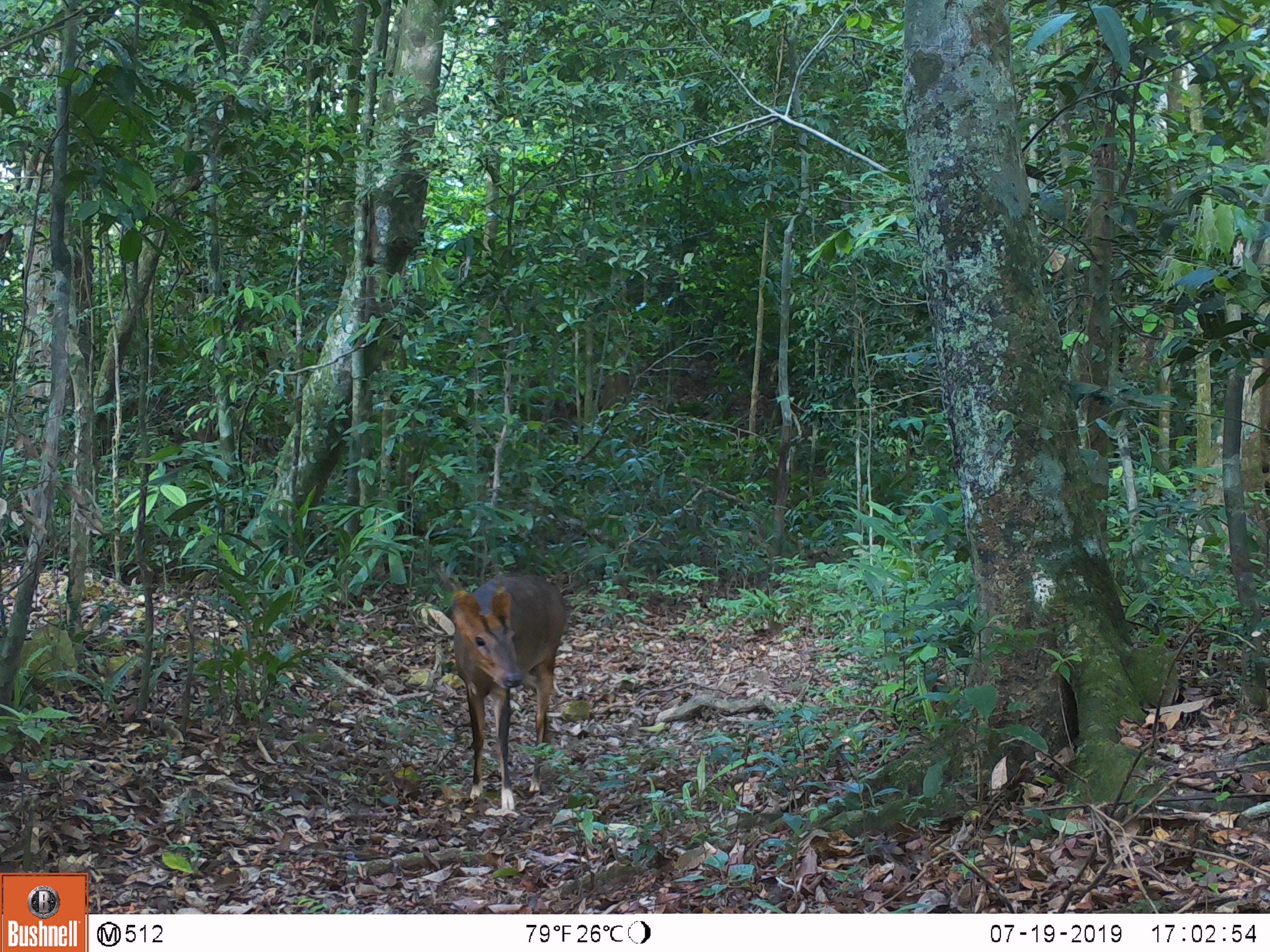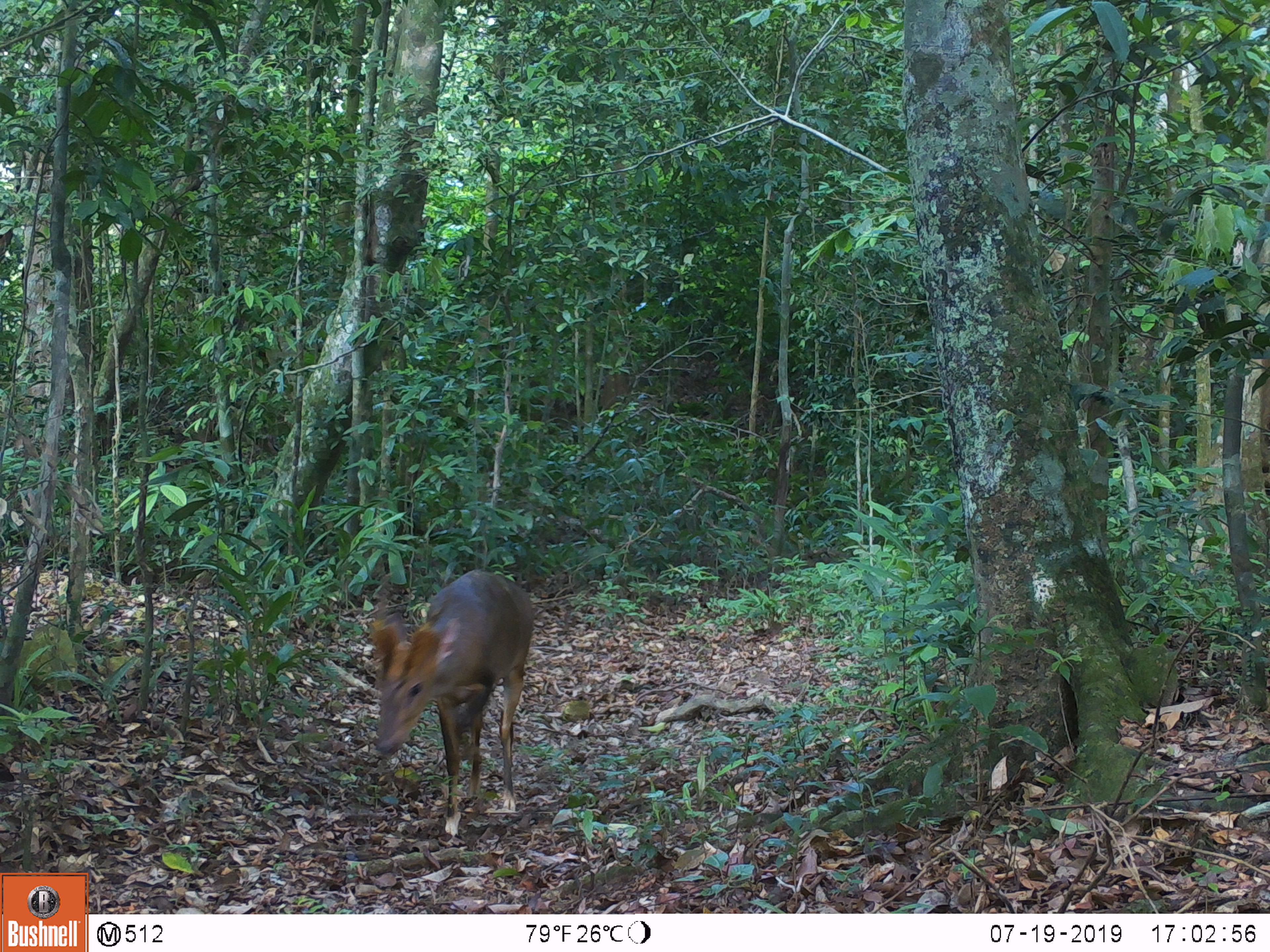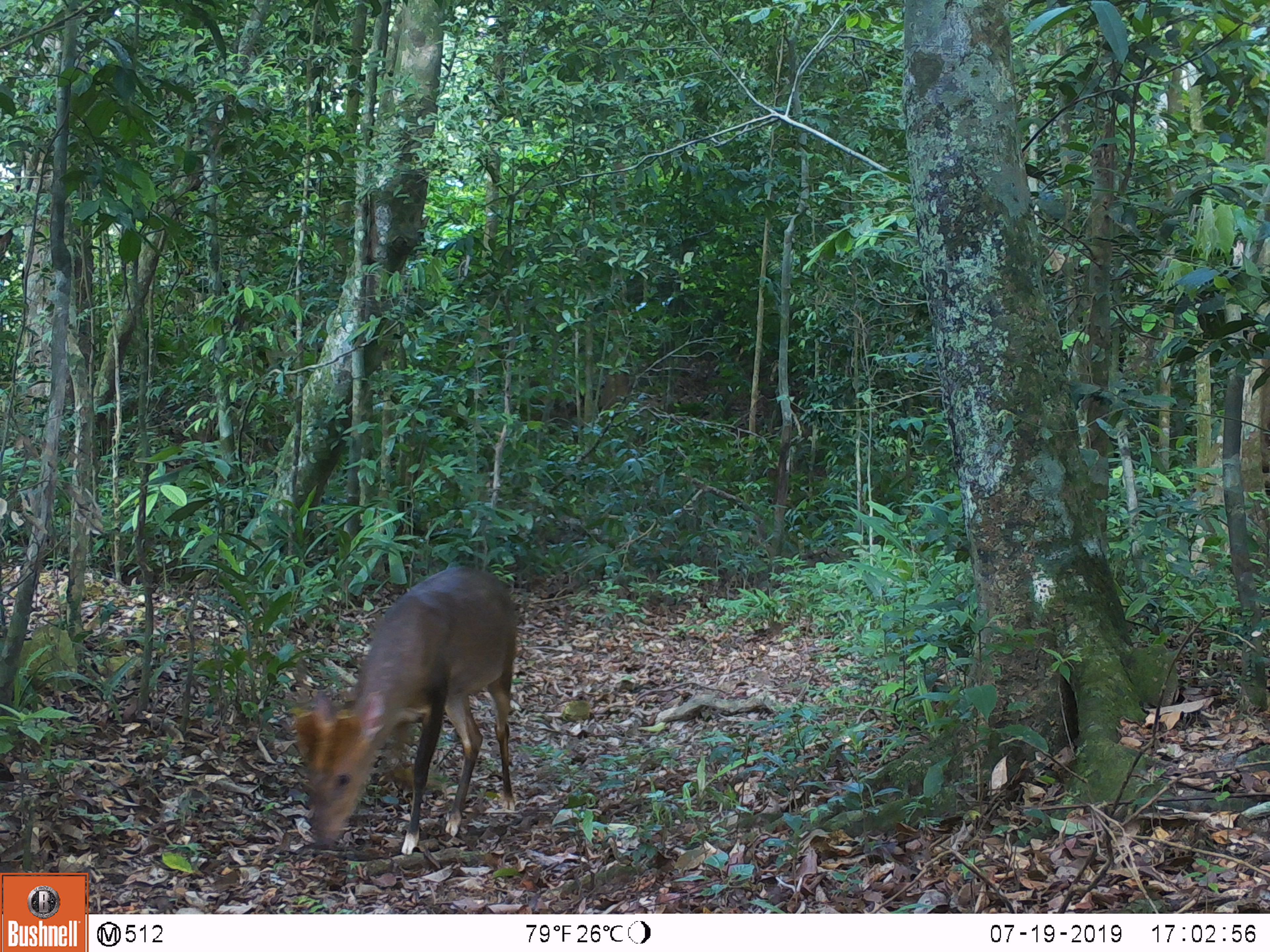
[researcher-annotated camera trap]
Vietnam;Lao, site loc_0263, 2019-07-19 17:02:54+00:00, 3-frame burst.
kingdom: Animalia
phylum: Chordata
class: Mammalia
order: Artiodactyla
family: Cervidae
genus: Muntiacus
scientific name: Muntiacus vuquangensis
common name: large-antlered muntjac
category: large antlered muntjac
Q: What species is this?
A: Large antlered muntjac (large-antlered muntjac) (Muntiacus vuquangensis).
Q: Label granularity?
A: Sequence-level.